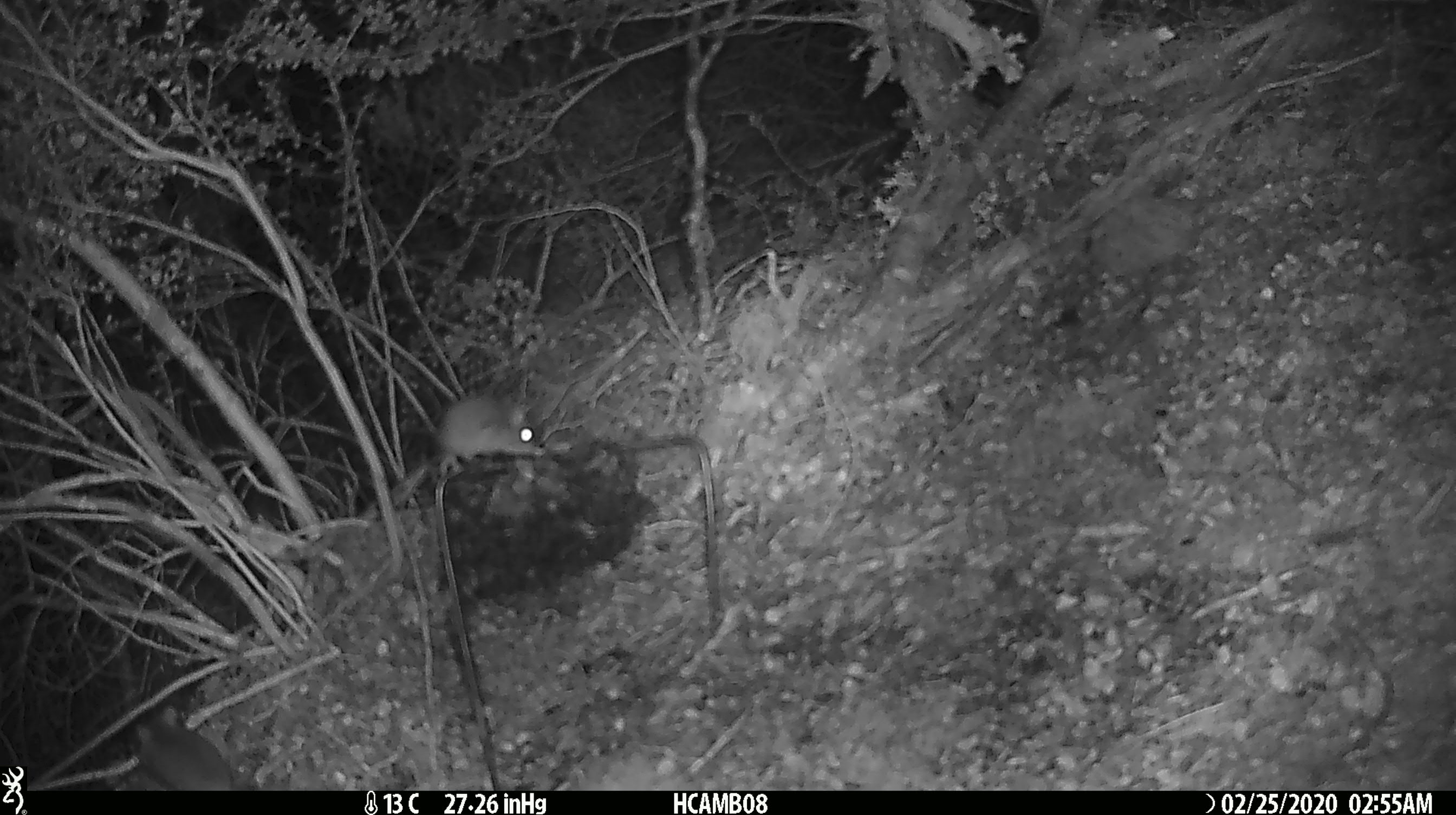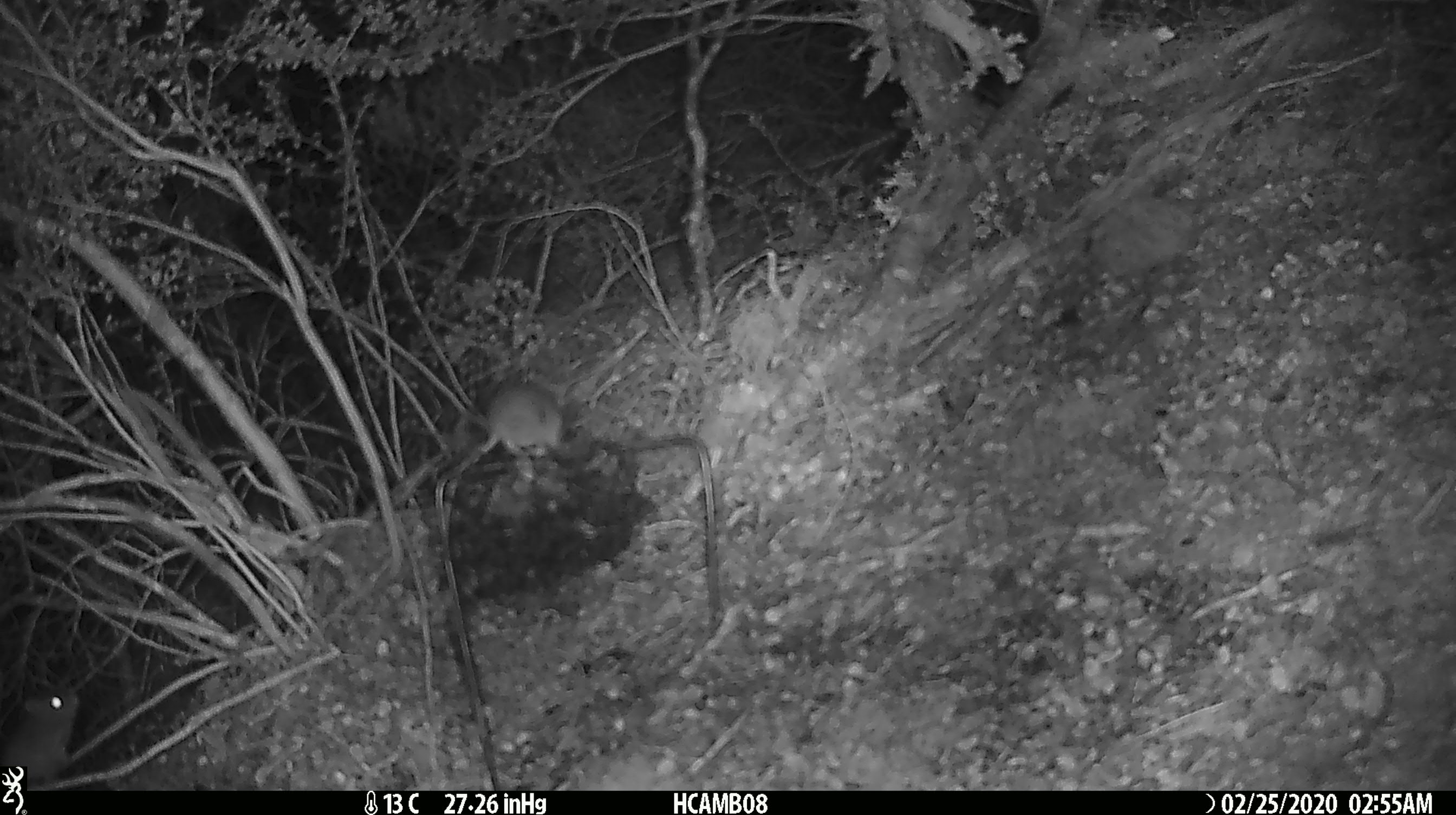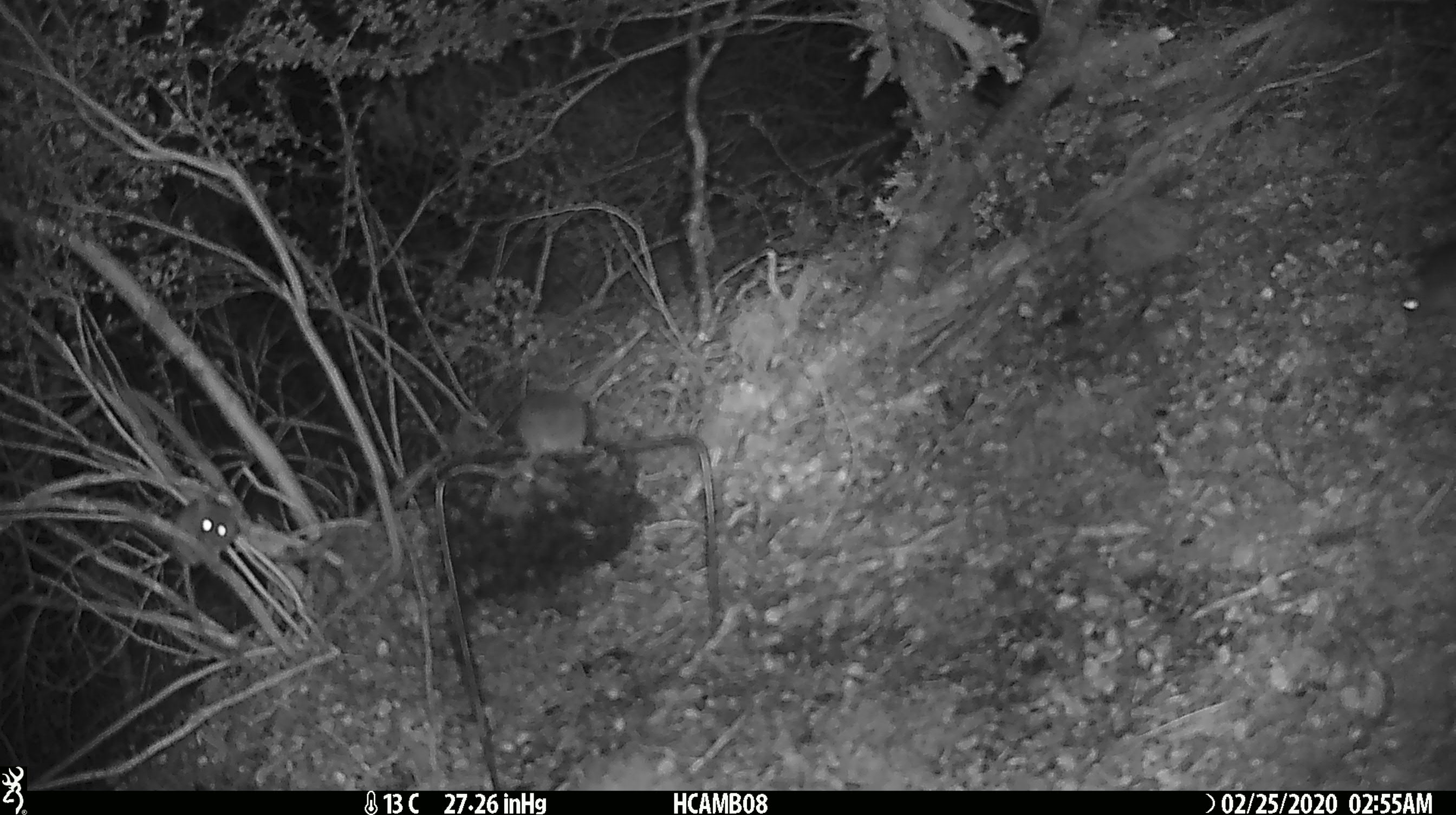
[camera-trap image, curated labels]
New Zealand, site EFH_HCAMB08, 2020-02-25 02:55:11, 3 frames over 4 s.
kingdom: Animalia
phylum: Chordata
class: Mammalia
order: Rodentia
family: Muridae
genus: Mus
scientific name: Mus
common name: mouse